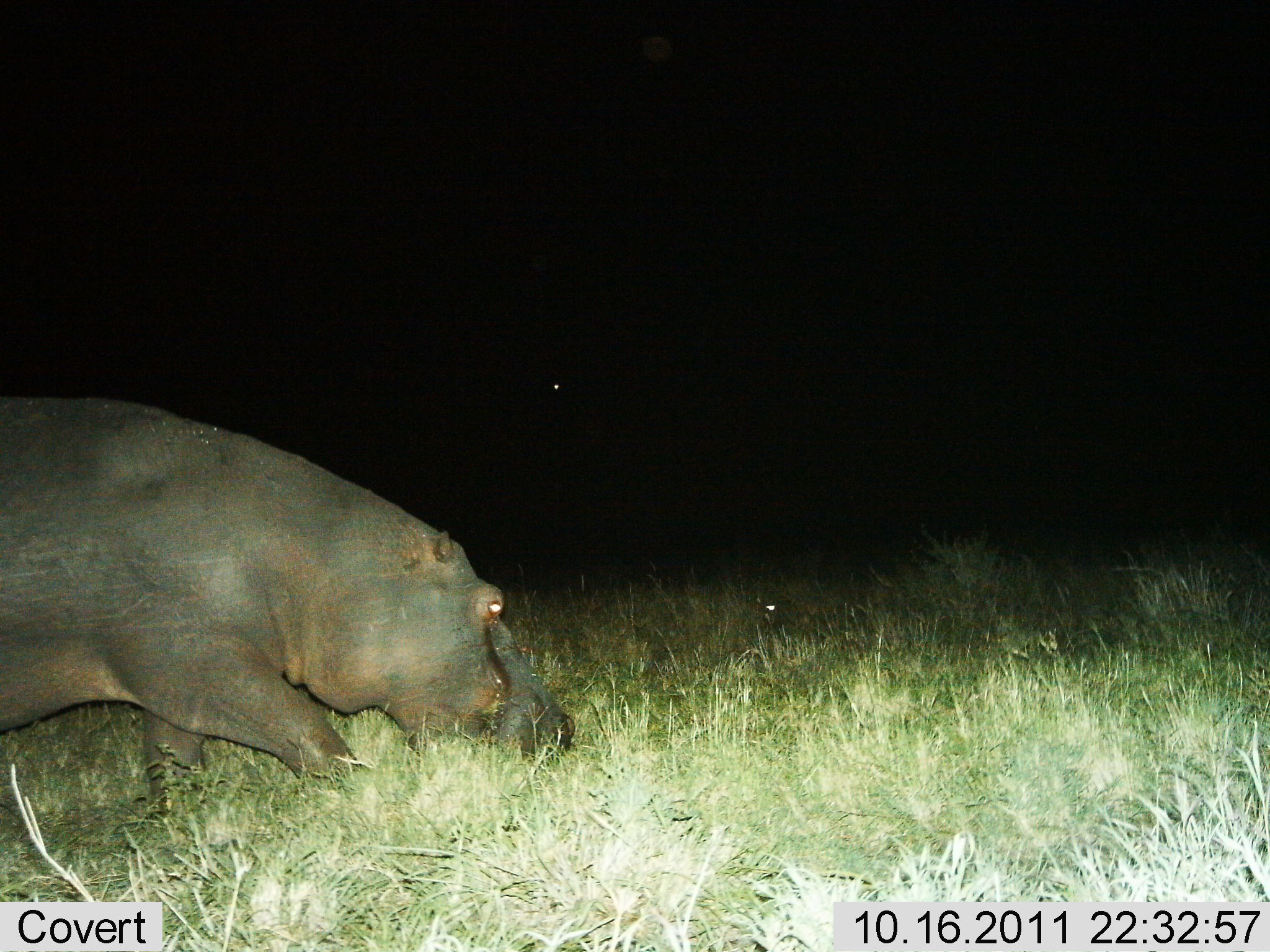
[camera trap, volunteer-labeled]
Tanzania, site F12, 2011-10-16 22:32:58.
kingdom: Animalia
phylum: Chordata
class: Mammalia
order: Artiodactyla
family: Hippopotamidae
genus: Hippopotamus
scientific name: Hippopotamus amphibius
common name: hippopotamus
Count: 1.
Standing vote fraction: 8%.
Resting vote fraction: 0%.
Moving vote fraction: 38%.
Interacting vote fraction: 0%.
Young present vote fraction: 0%.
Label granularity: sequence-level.